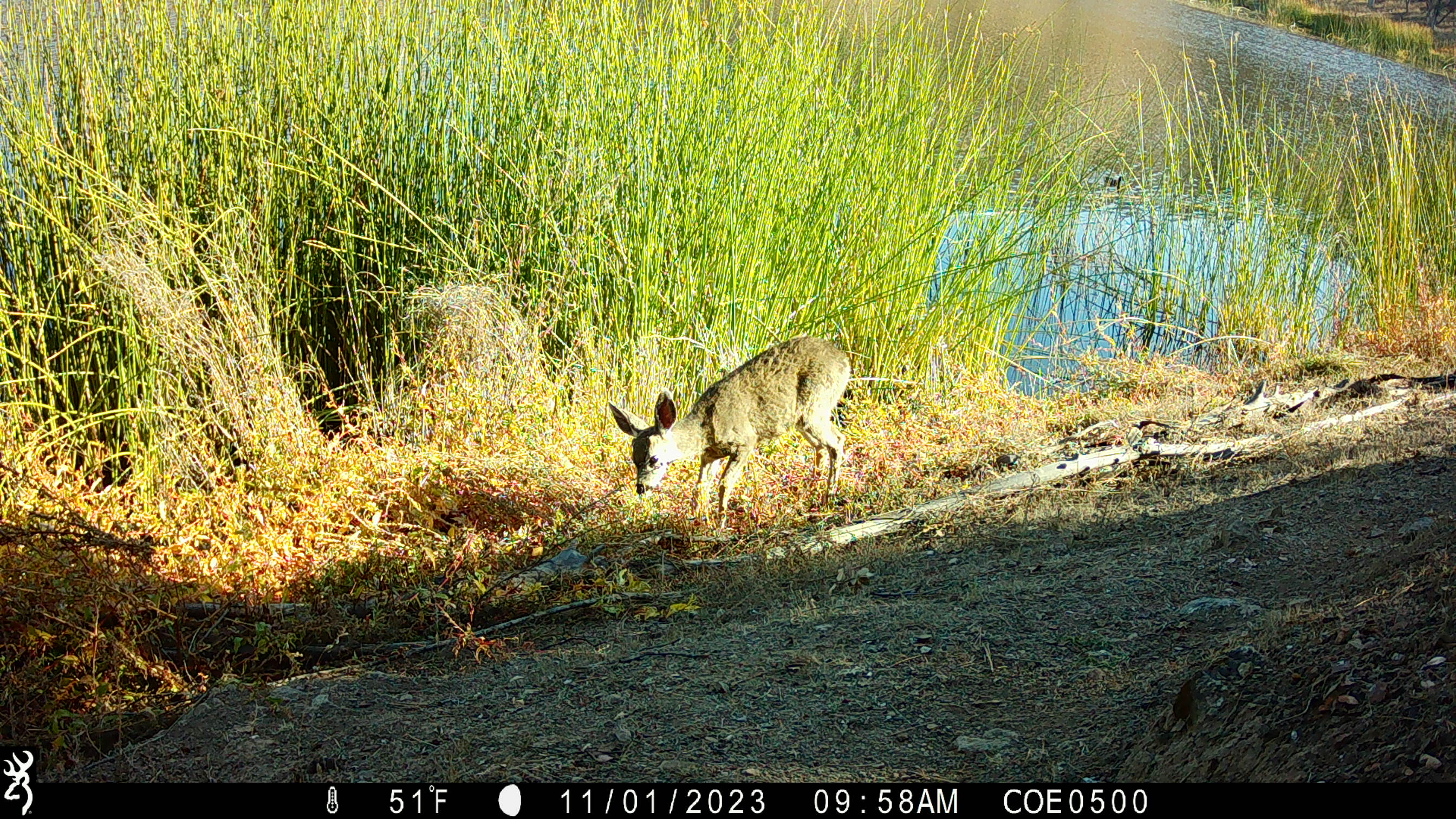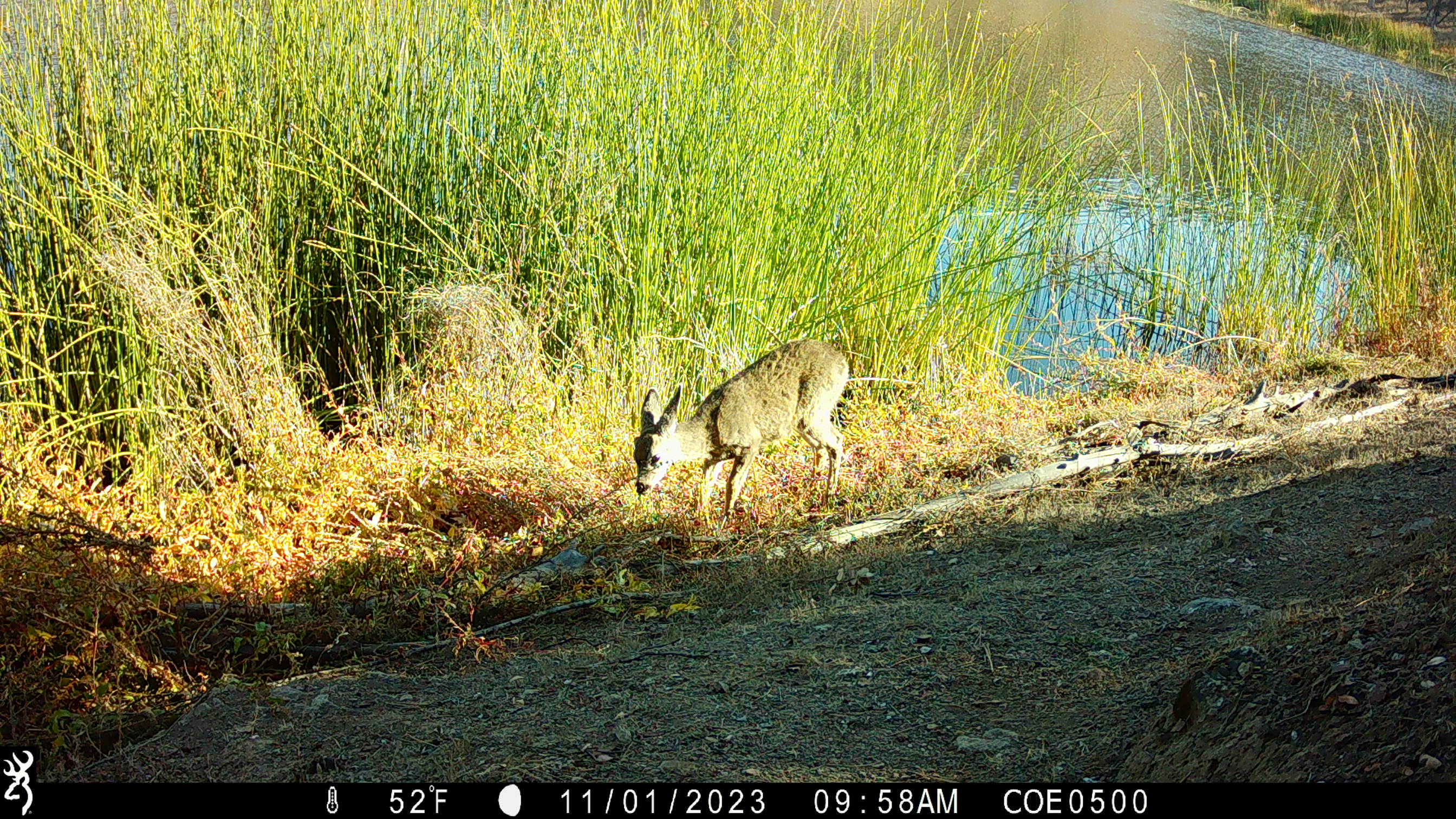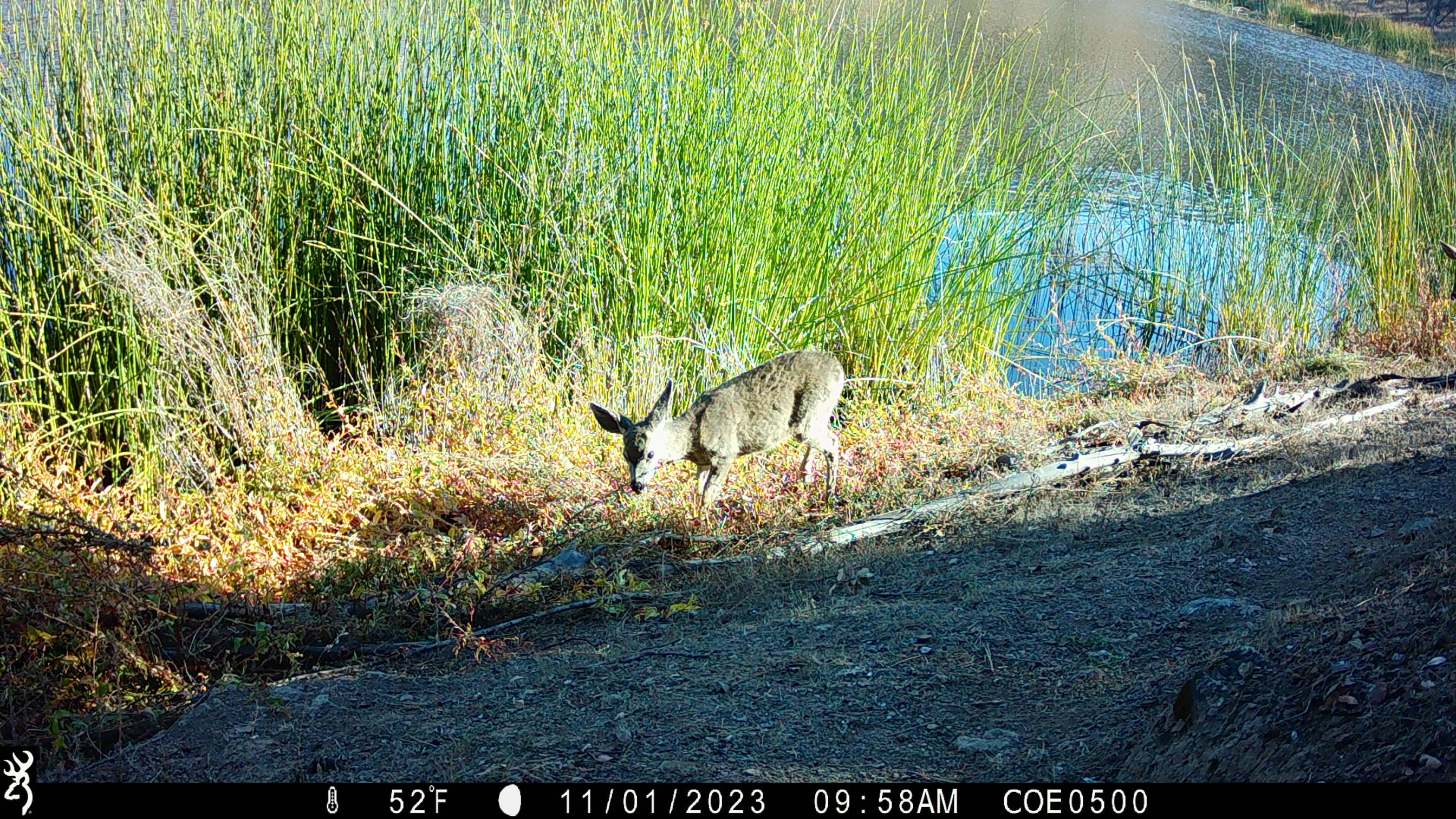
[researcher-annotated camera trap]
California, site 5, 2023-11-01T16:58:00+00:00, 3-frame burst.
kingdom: Animalia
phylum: Chordata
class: Mammalia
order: Artiodactyla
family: Cervidae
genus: Odocoileus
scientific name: Odocoileus hemionus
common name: mule deer